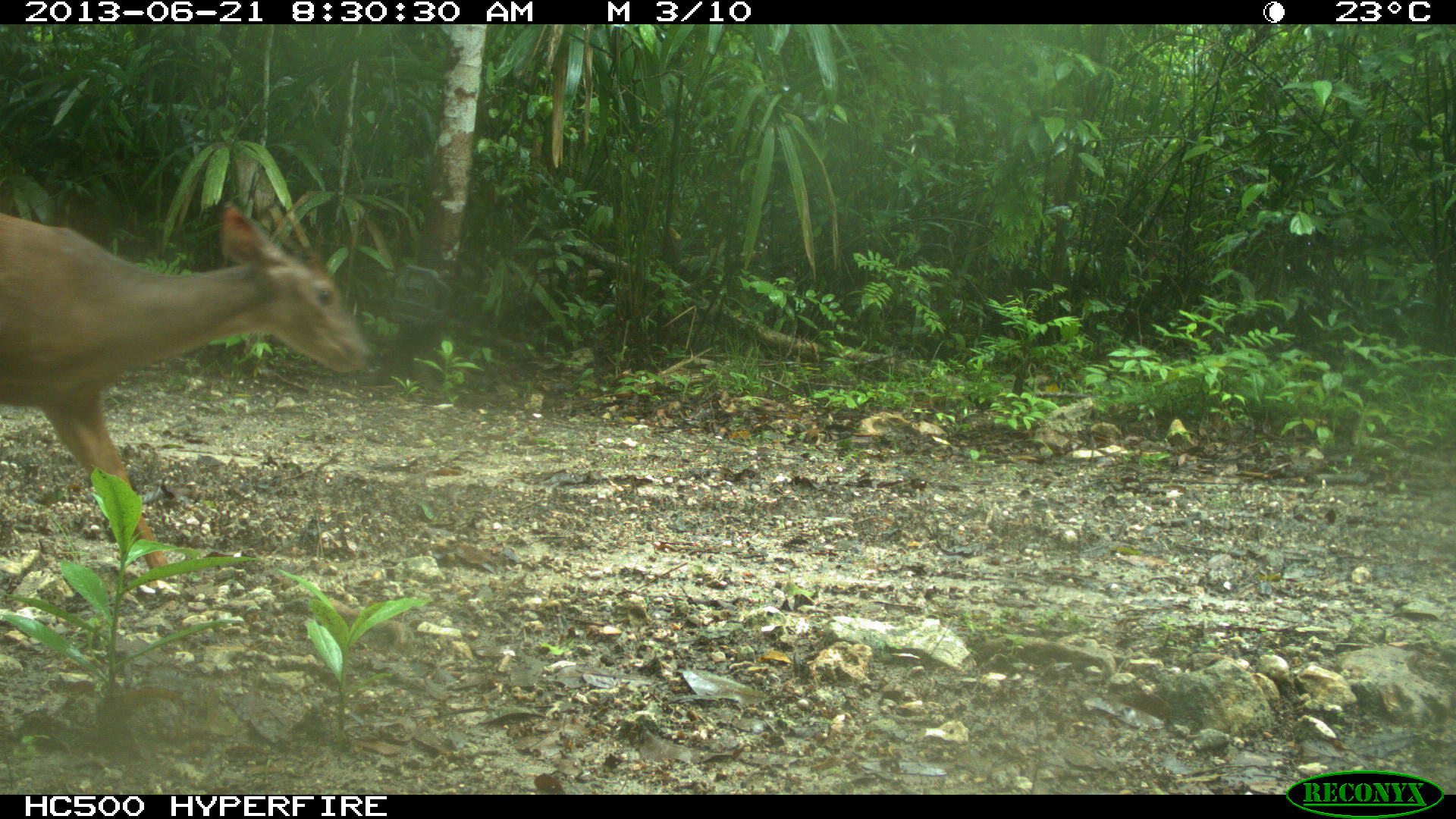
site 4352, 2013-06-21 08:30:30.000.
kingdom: Animalia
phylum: Chordata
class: Mammalia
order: Artiodactyla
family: Cervidae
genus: Mazama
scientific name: Mazama temama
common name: central american red brocket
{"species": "Mazama temama (central american red brocket)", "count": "1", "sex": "male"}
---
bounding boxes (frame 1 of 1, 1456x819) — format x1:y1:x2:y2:
mazama temama: 0:203:377:581